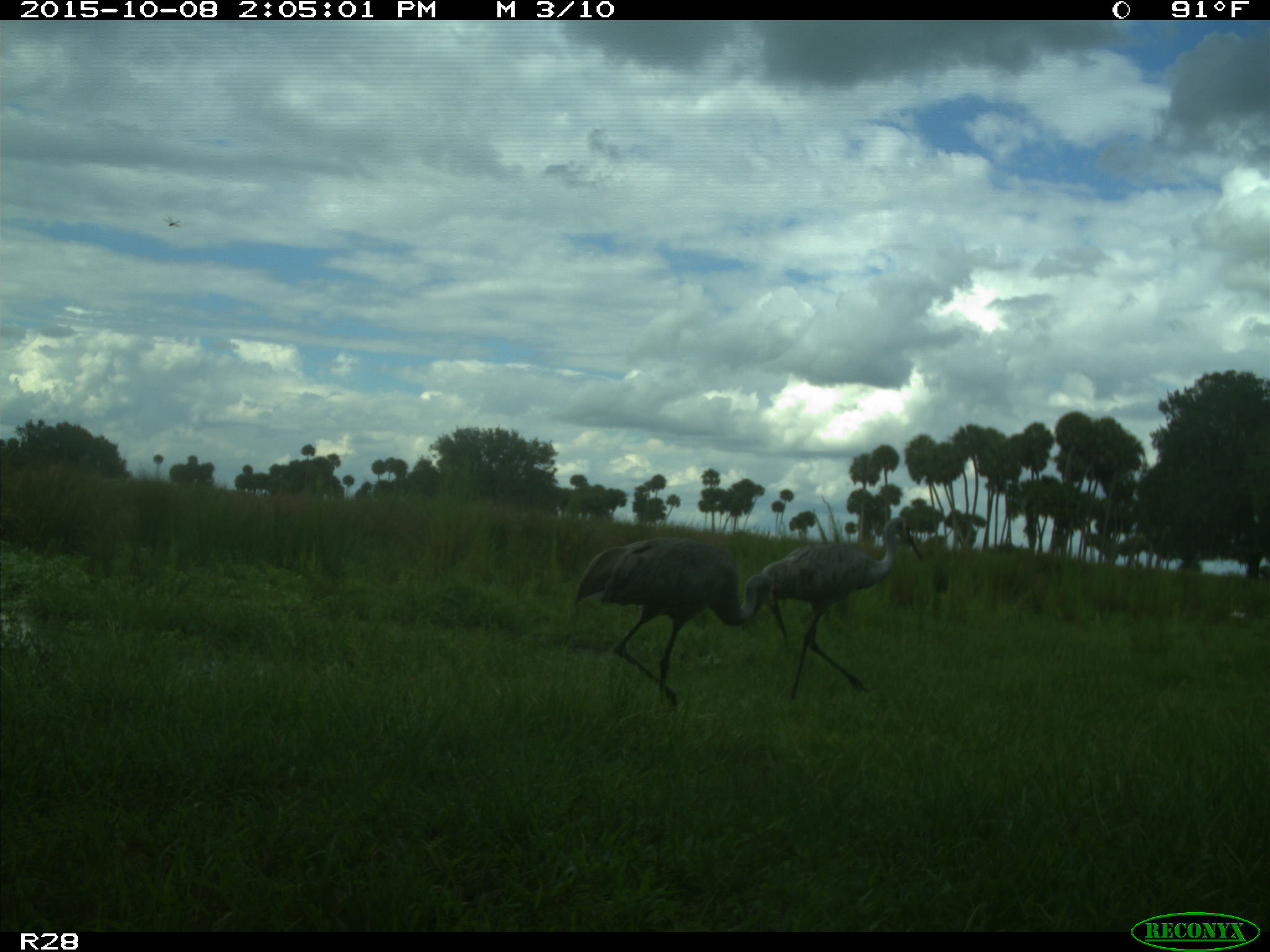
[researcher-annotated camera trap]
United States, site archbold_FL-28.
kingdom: Animalia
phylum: Chordata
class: Aves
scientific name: Aves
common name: birds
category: unidentified bird